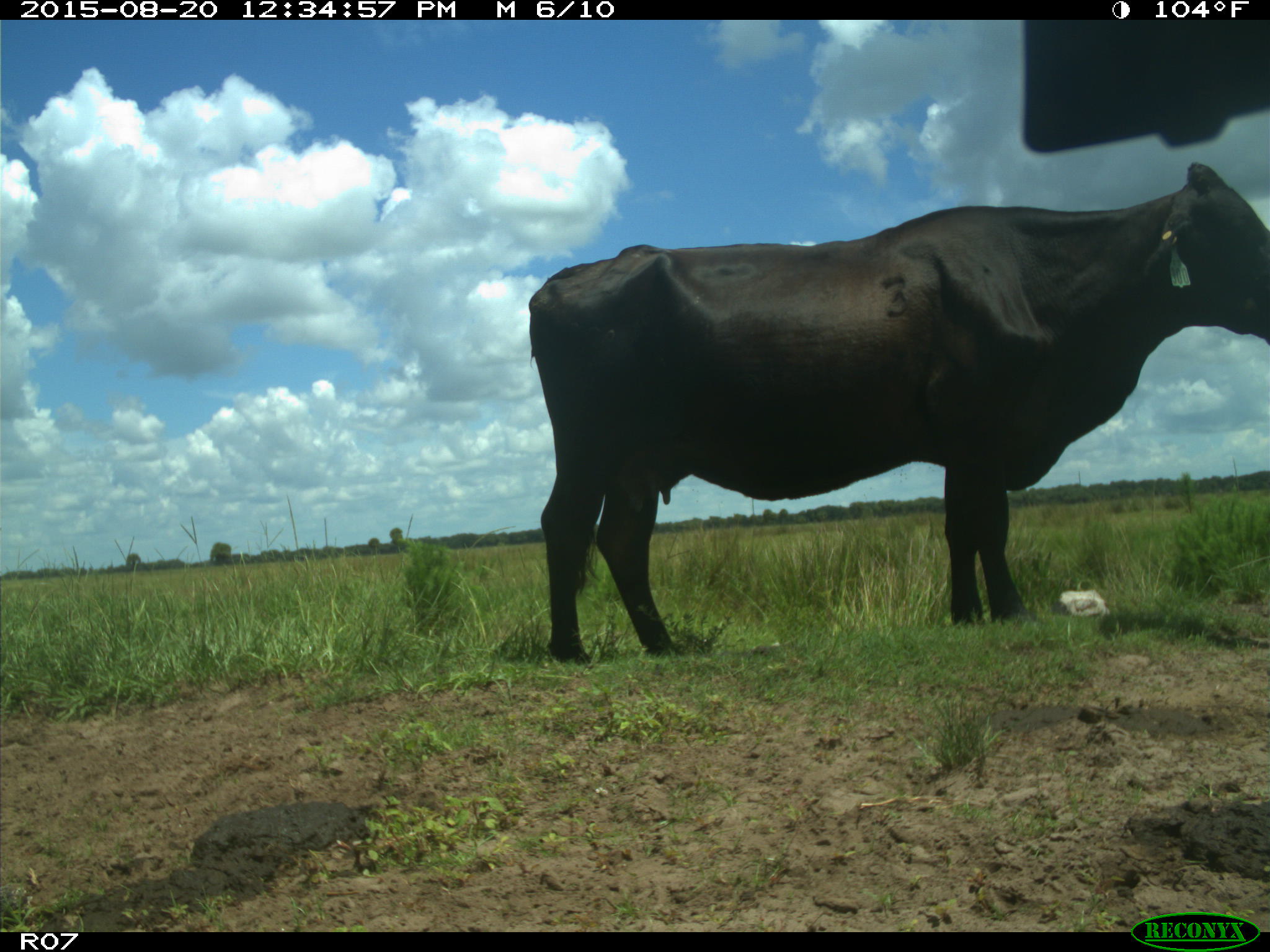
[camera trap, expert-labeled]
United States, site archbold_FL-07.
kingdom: Animalia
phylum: Chordata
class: Mammalia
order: Artiodactyla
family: Bovidae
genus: Bos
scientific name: Bos taurus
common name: domestic cow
Bos taurus (domestic cow).